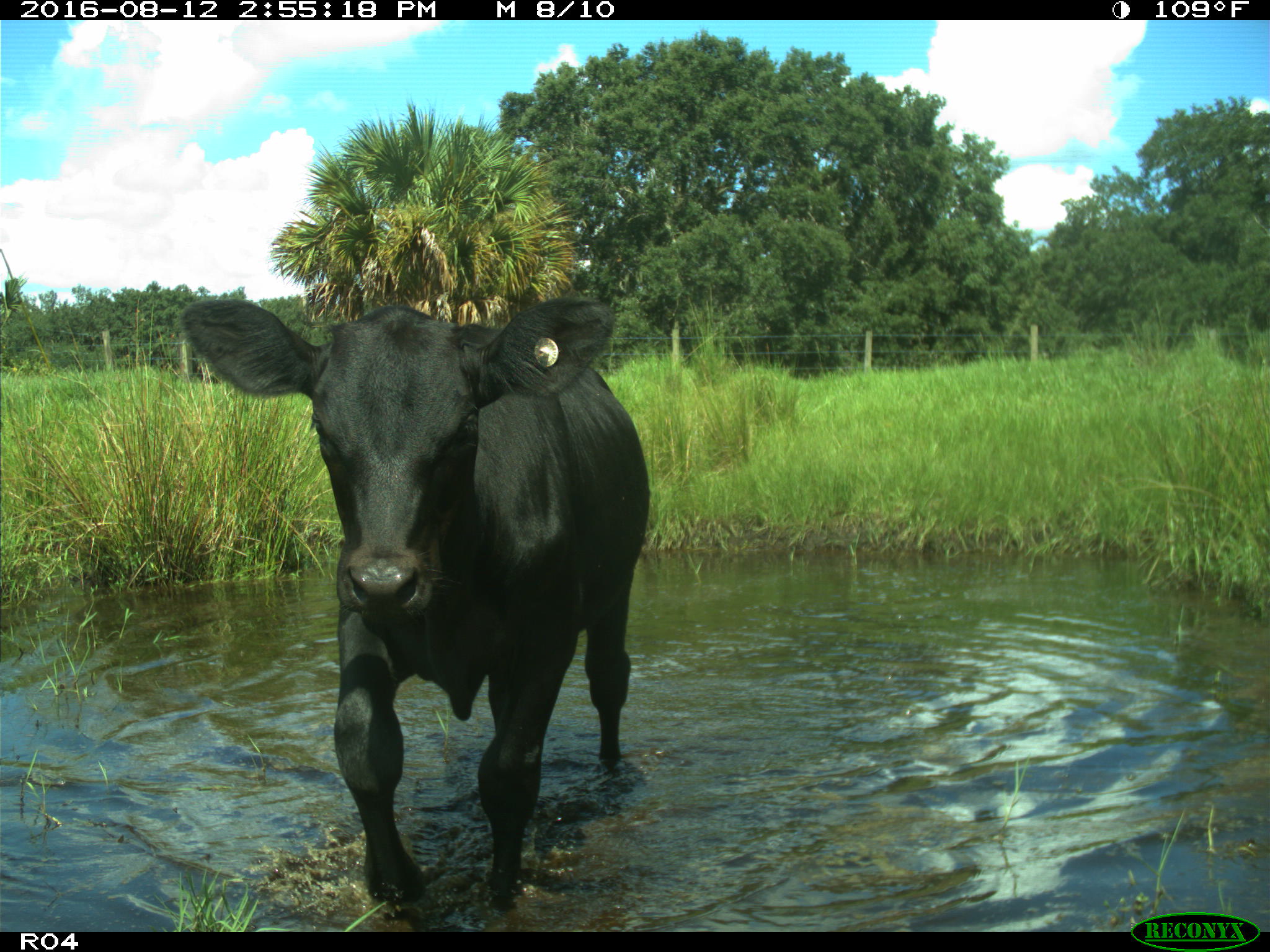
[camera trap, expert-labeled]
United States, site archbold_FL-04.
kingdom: Animalia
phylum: Chordata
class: Mammalia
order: Artiodactyla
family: Bovidae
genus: Bos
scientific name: Bos taurus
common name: domestic cow